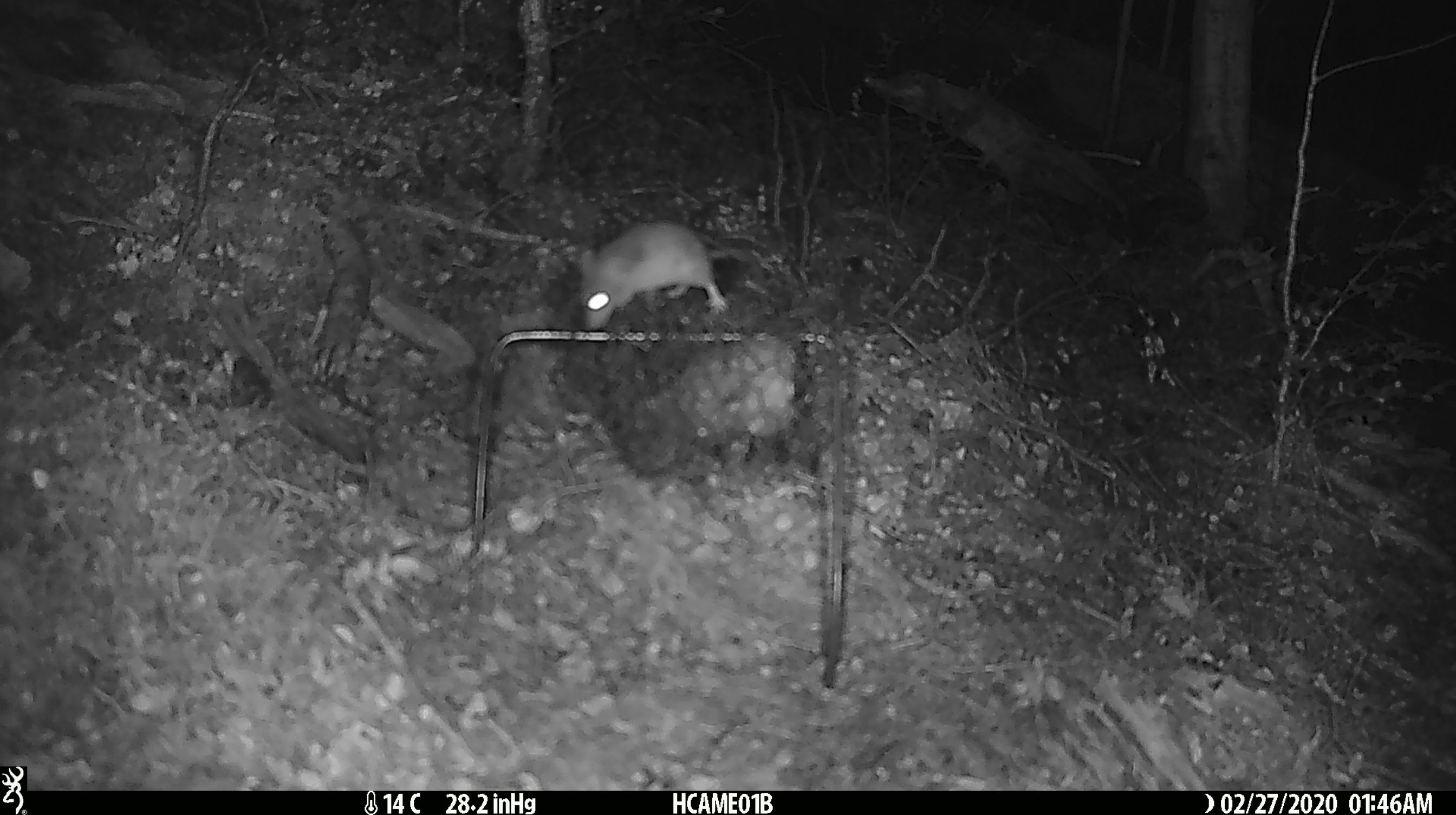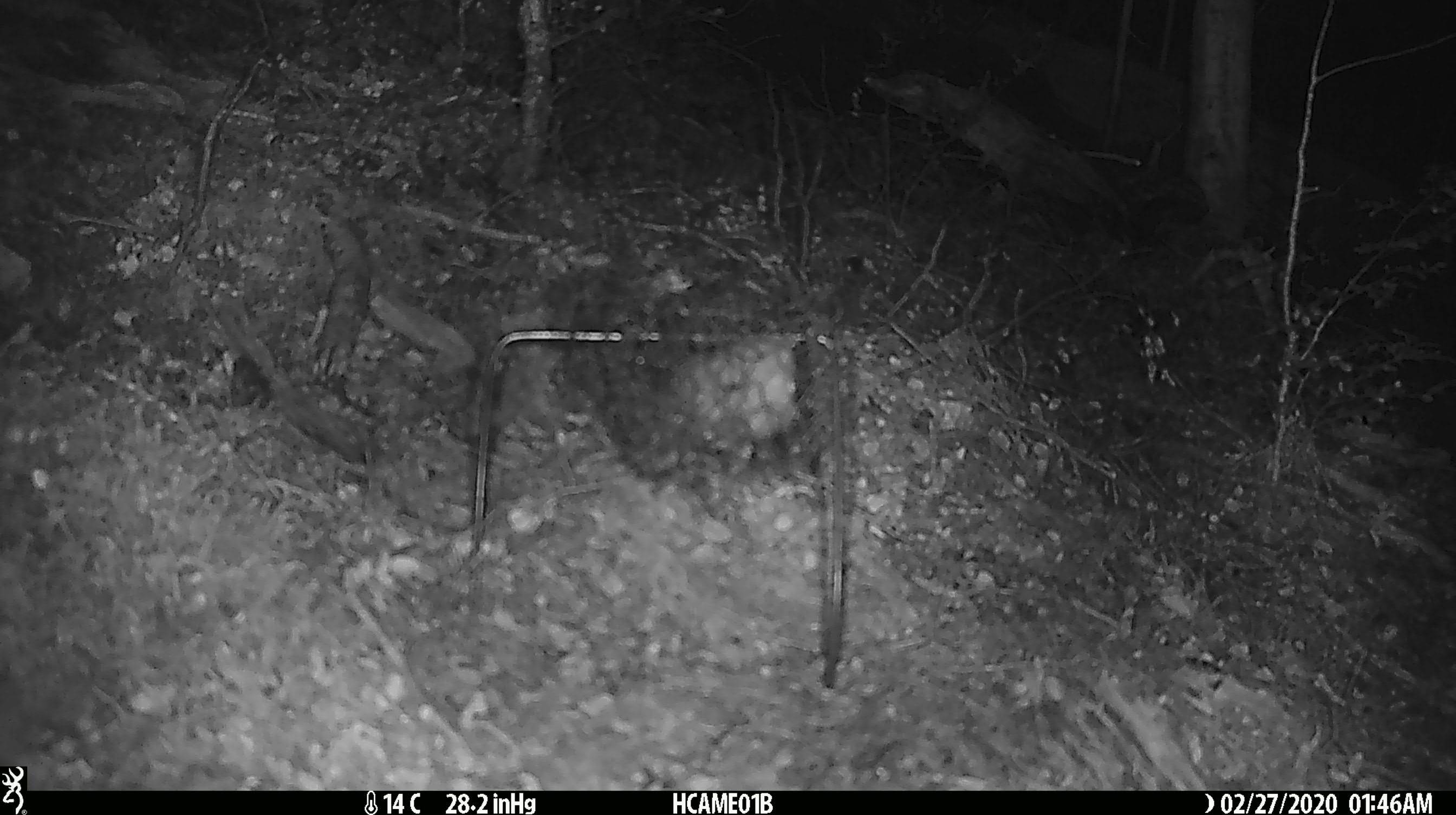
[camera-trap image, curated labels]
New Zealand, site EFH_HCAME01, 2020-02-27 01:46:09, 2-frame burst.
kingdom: Animalia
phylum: Chordata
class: Mammalia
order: Rodentia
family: Muridae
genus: Mus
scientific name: Mus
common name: mouse